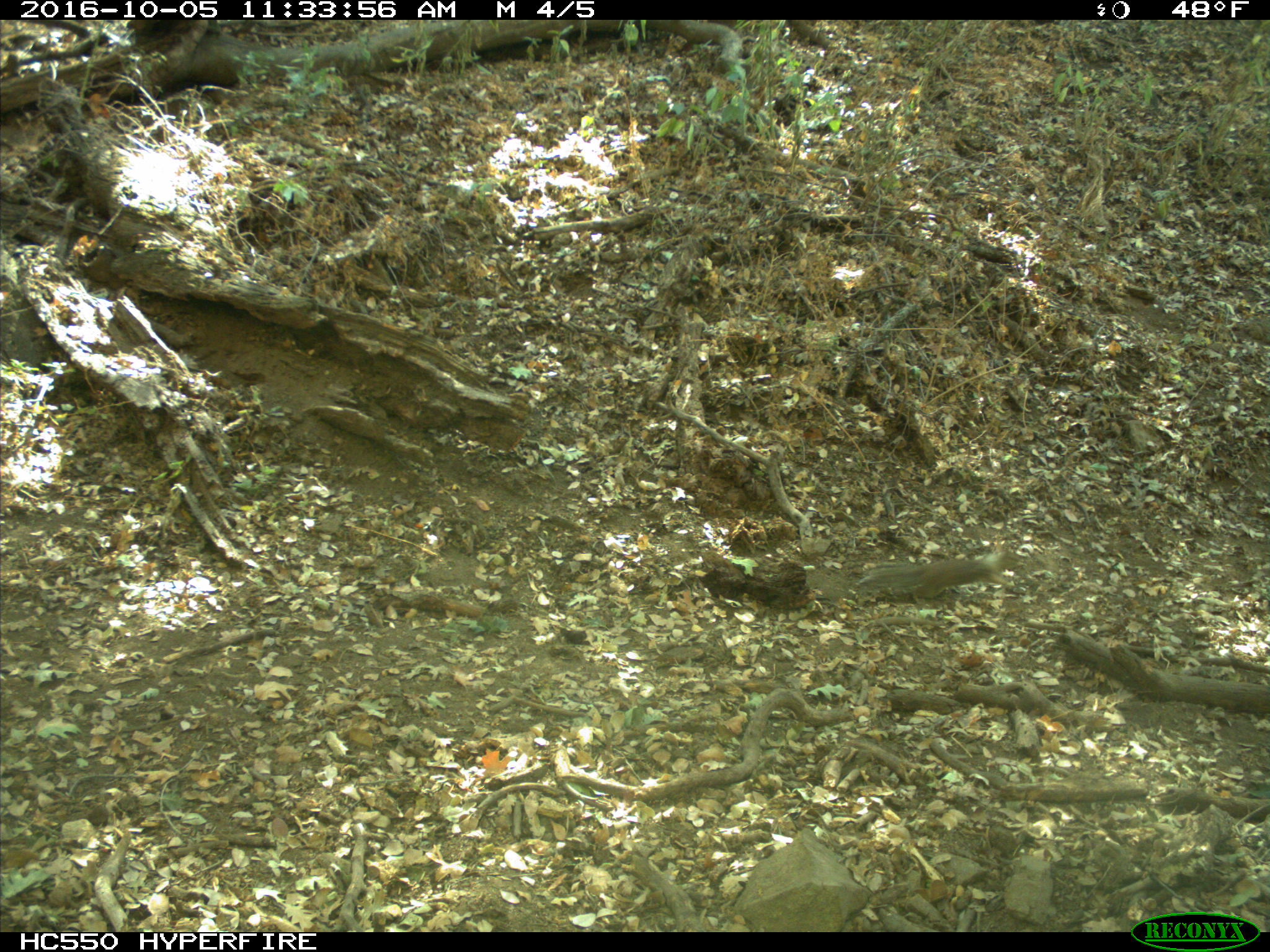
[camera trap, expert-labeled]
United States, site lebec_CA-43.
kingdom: Animalia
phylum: Chordata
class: Mammalia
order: Rodentia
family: Sciuridae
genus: Otospermophilus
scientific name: Otospermophilus beecheyi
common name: california ground squirrel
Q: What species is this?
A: Otospermophilus beecheyi (california ground squirrel).